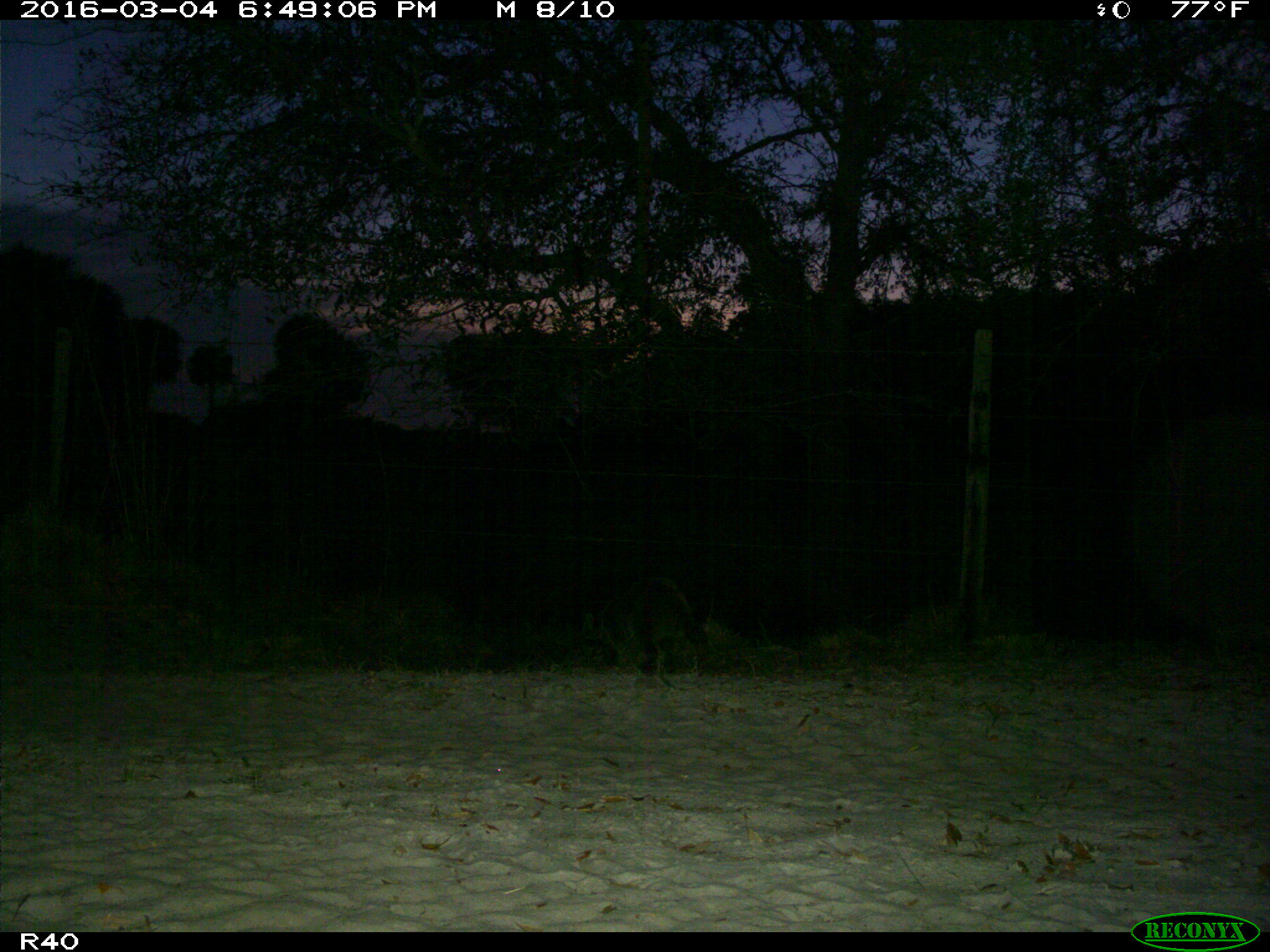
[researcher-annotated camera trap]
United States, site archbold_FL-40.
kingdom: Animalia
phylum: Chordata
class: Mammalia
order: Carnivora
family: Procyonidae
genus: Procyon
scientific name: Procyon lotor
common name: common raccoon